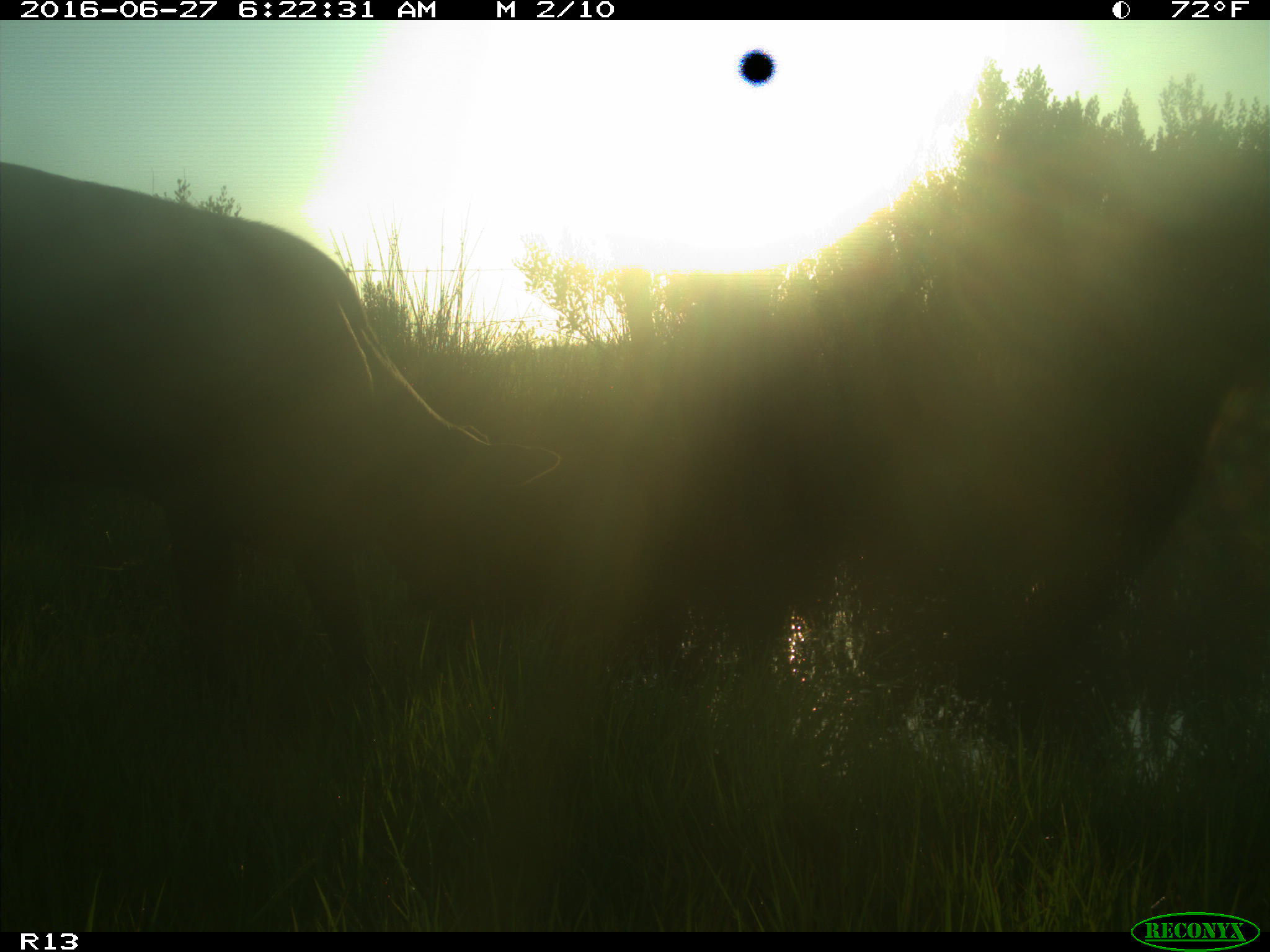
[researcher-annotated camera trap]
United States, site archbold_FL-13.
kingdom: Animalia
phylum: Chordata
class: Mammalia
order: Artiodactyla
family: Bovidae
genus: Bos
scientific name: Bos taurus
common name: domestic cow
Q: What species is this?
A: Bos taurus (domestic cow).